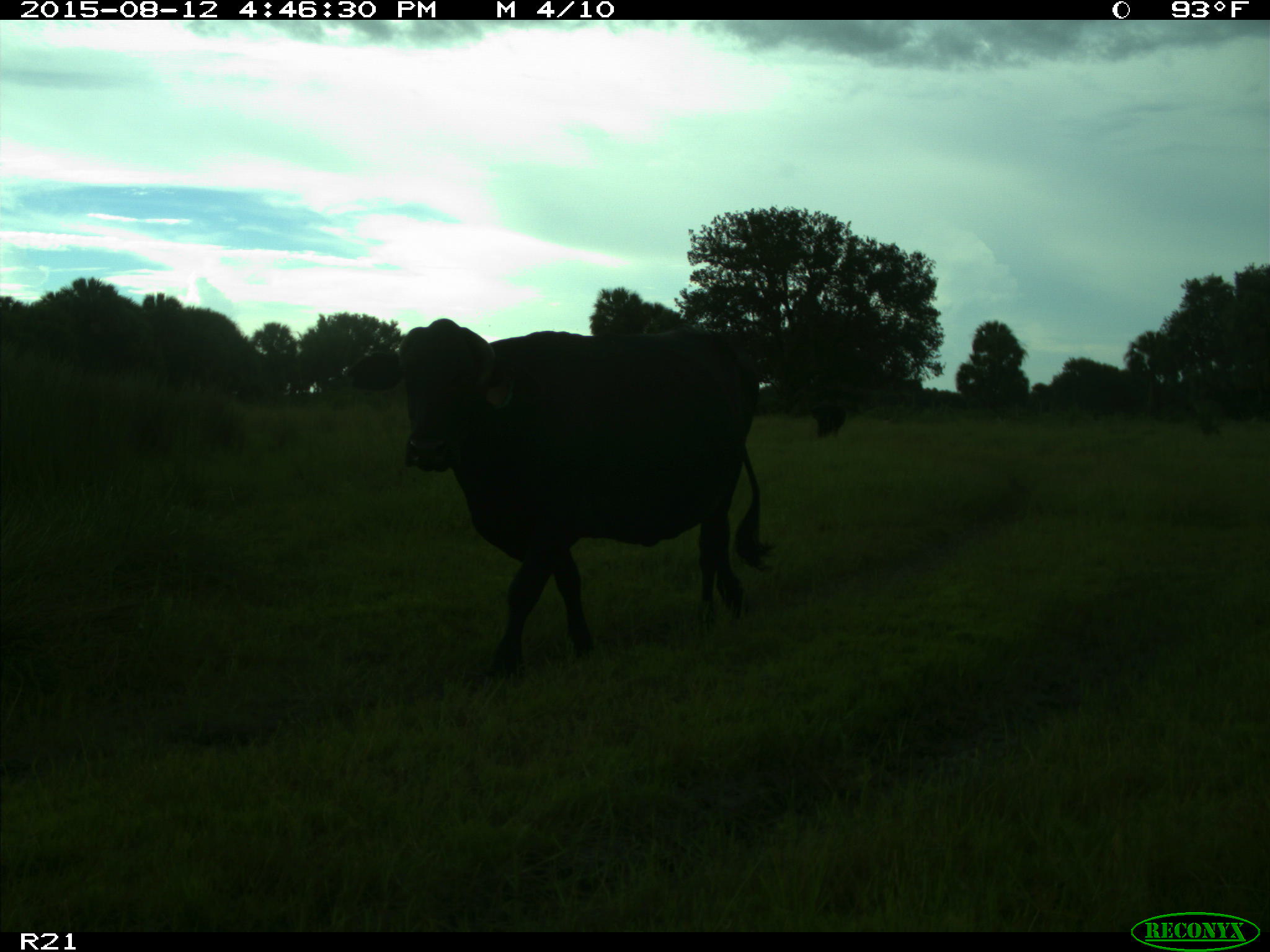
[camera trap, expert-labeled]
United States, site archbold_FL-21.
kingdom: Animalia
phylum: Chordata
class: Mammalia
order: Artiodactyla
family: Bovidae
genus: Bos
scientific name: Bos taurus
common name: domestic cow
Bos taurus (domestic cow).